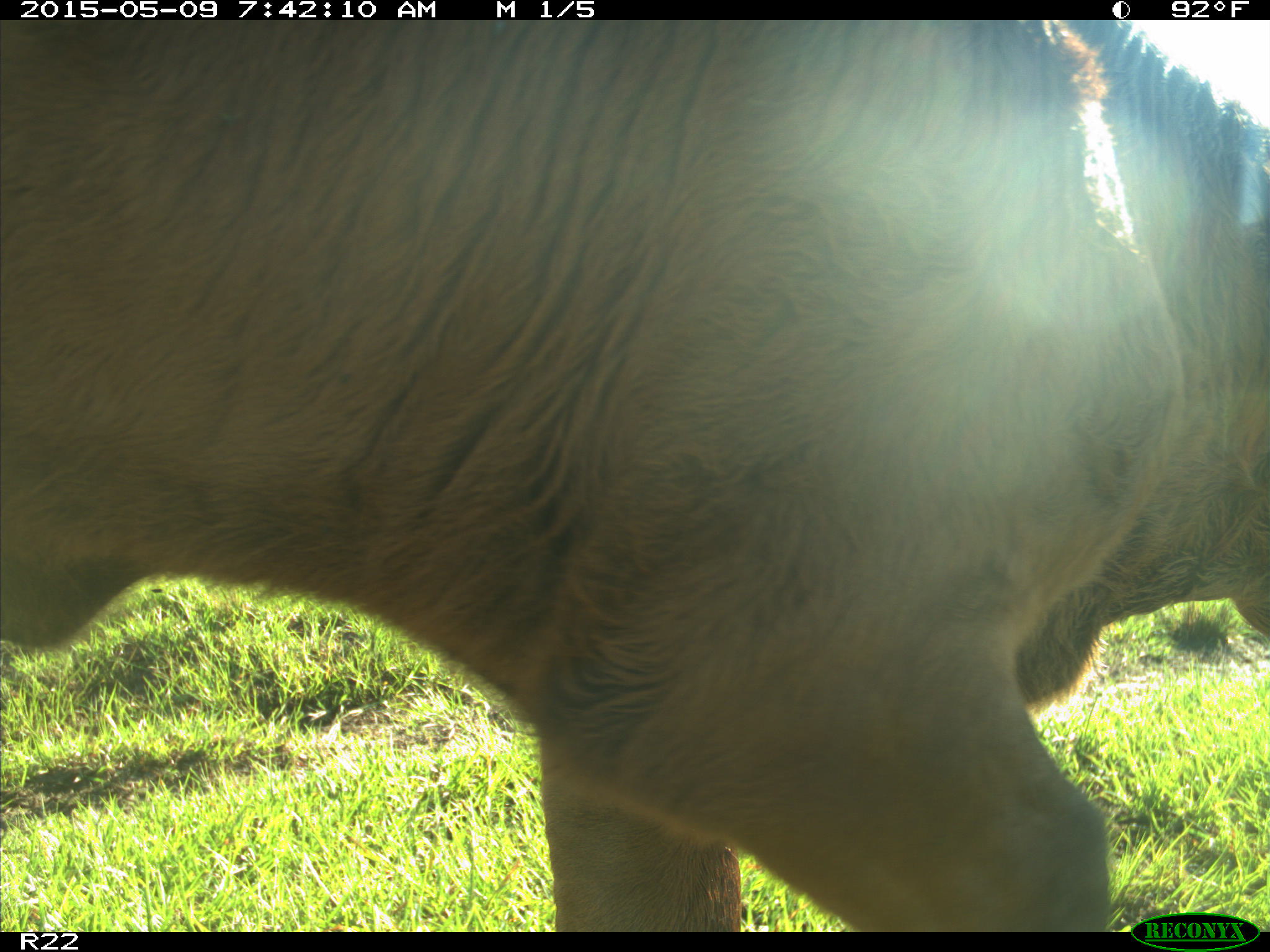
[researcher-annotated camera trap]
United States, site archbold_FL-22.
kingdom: Animalia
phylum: Chordata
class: Mammalia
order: Artiodactyla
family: Bovidae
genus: Bos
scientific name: Bos taurus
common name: domestic cow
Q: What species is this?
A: Bos taurus (domestic cow).